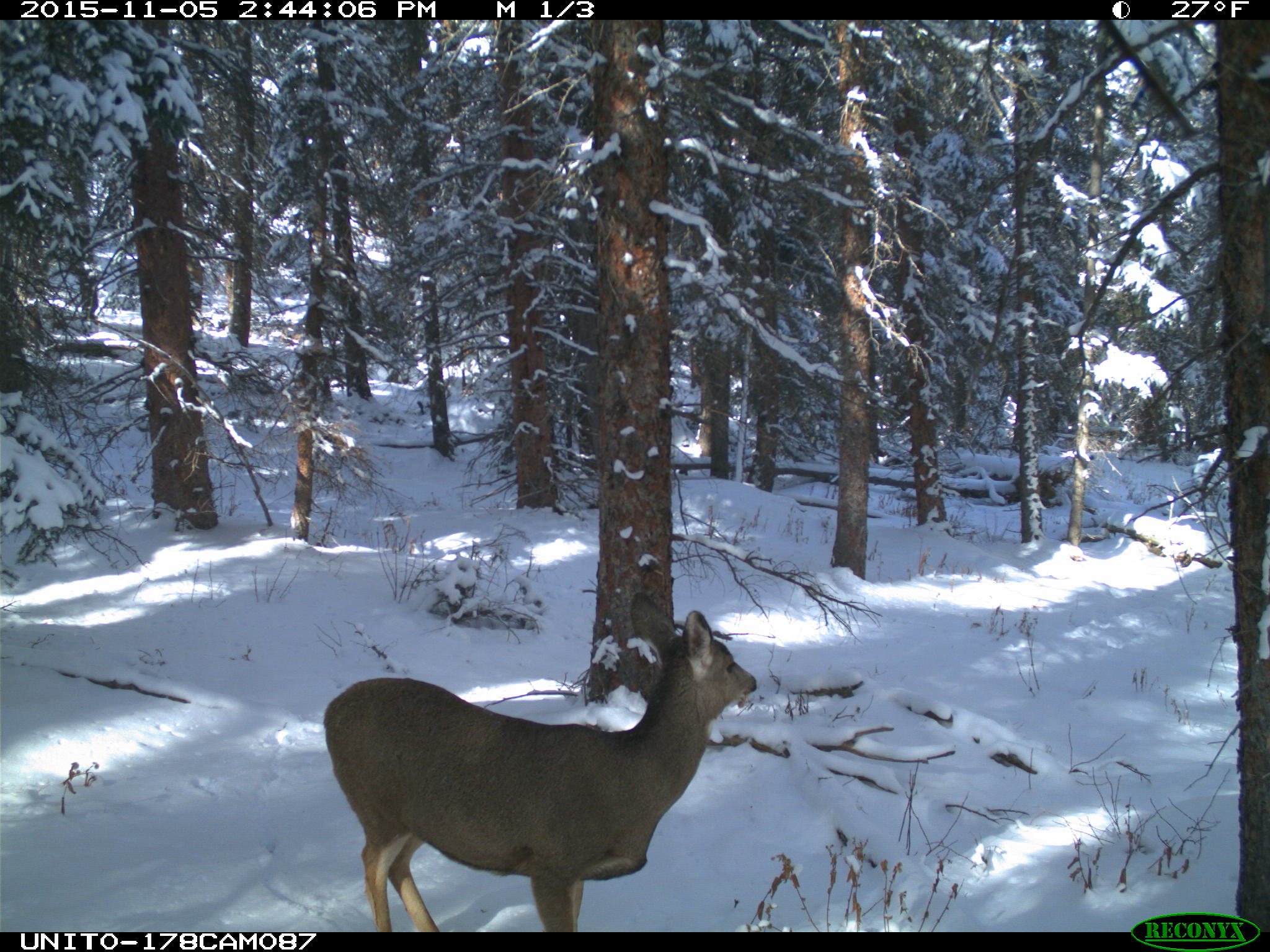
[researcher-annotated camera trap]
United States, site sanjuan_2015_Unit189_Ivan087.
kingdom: Animalia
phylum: Chordata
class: Mammalia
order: Artiodactyla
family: Cervidae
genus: Odocoileus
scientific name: Odocoileus hemionus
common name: mule deer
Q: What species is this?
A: Odocoileus hemionus (mule deer).